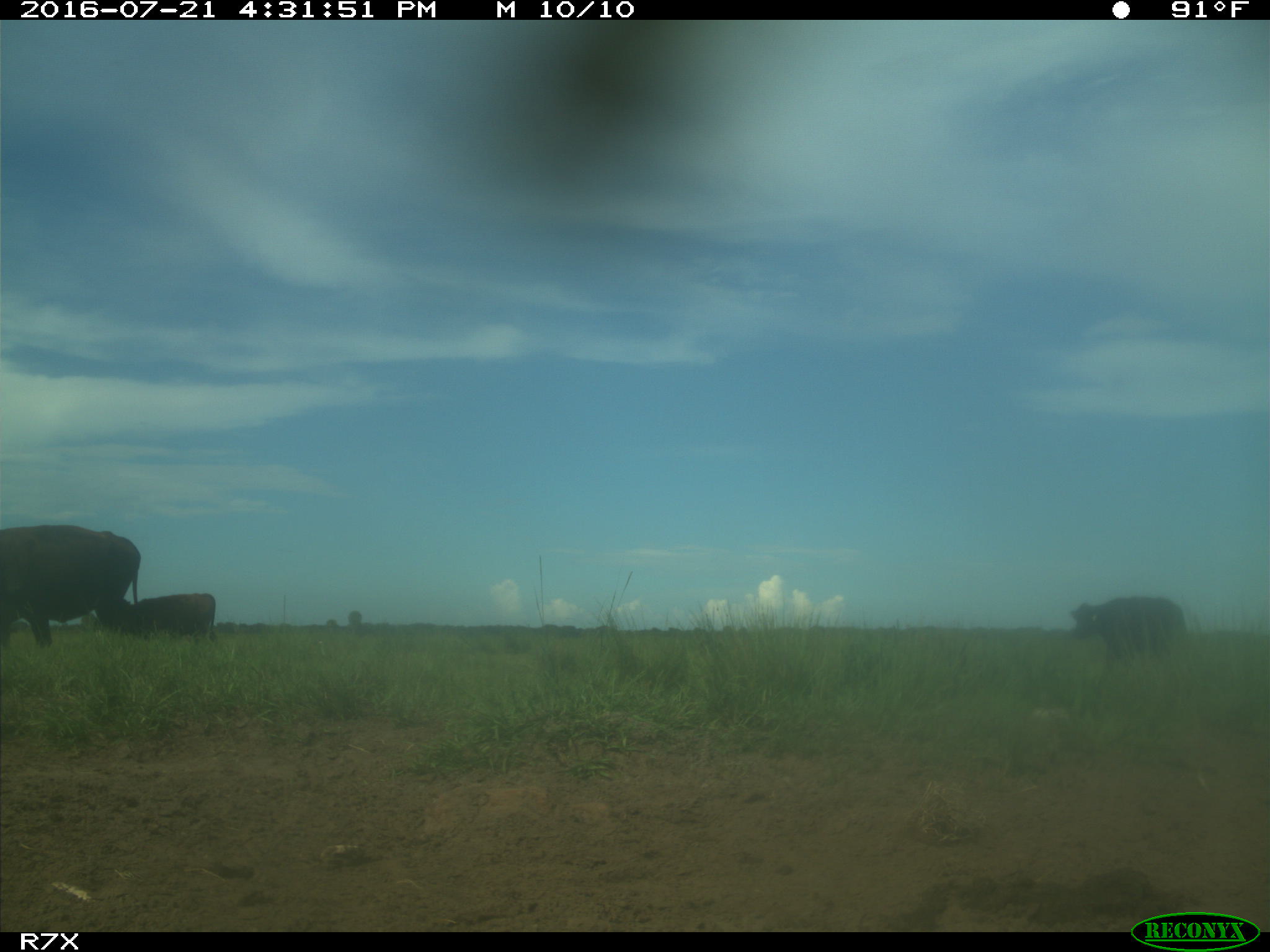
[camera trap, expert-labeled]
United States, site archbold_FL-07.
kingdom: Animalia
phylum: Chordata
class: Mammalia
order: Artiodactyla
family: Bovidae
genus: Bos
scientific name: Bos taurus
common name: domestic cow